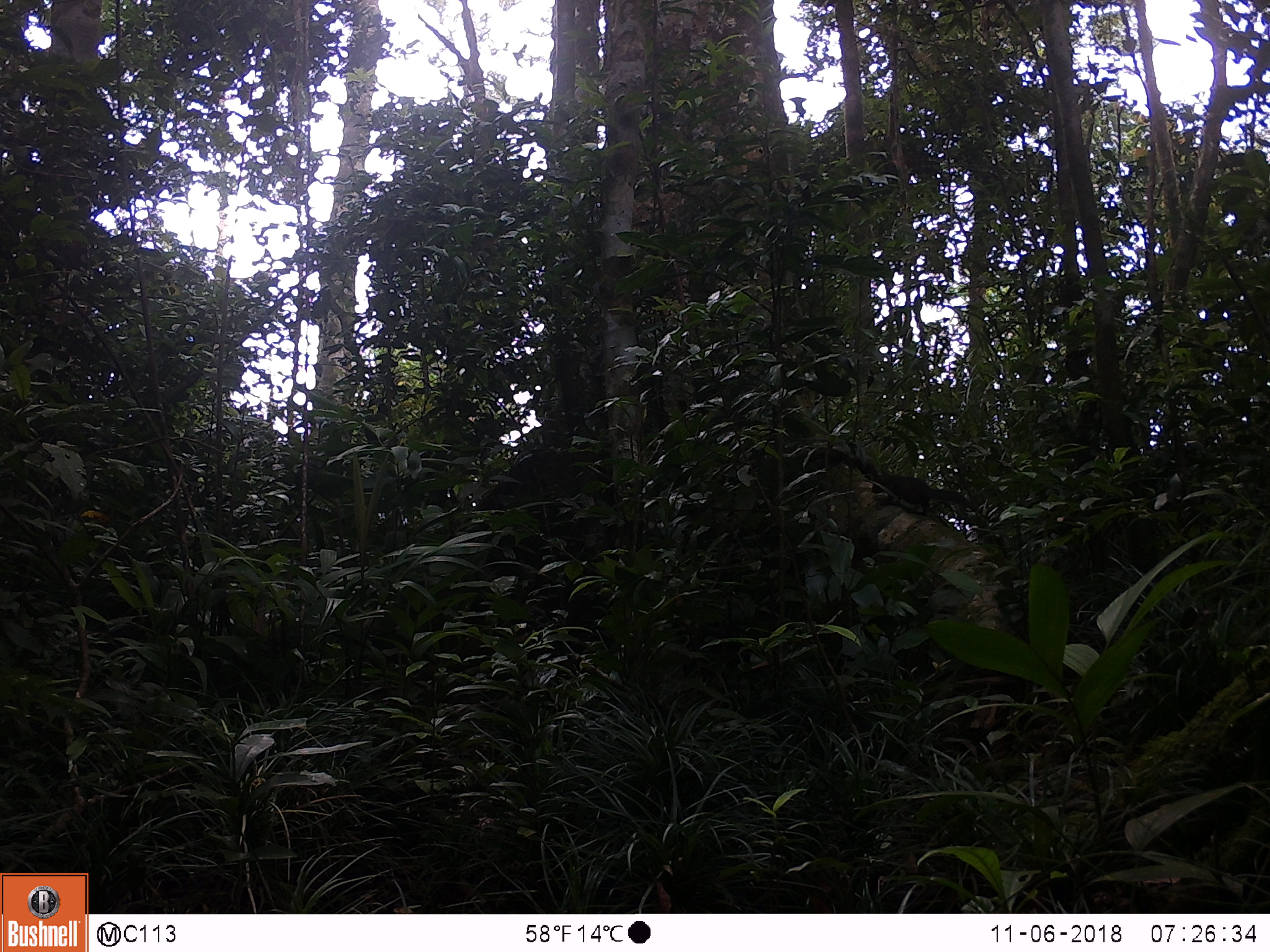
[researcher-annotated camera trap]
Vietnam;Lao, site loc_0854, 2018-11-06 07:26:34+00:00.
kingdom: Animalia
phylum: Chordata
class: Mammalia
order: Rodentia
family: Sciuridae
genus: Sciurus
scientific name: Sciurus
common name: squirrel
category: unidentified squirrel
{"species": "unidentified squirrel (squirrel) (Sciurus)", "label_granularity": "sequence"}